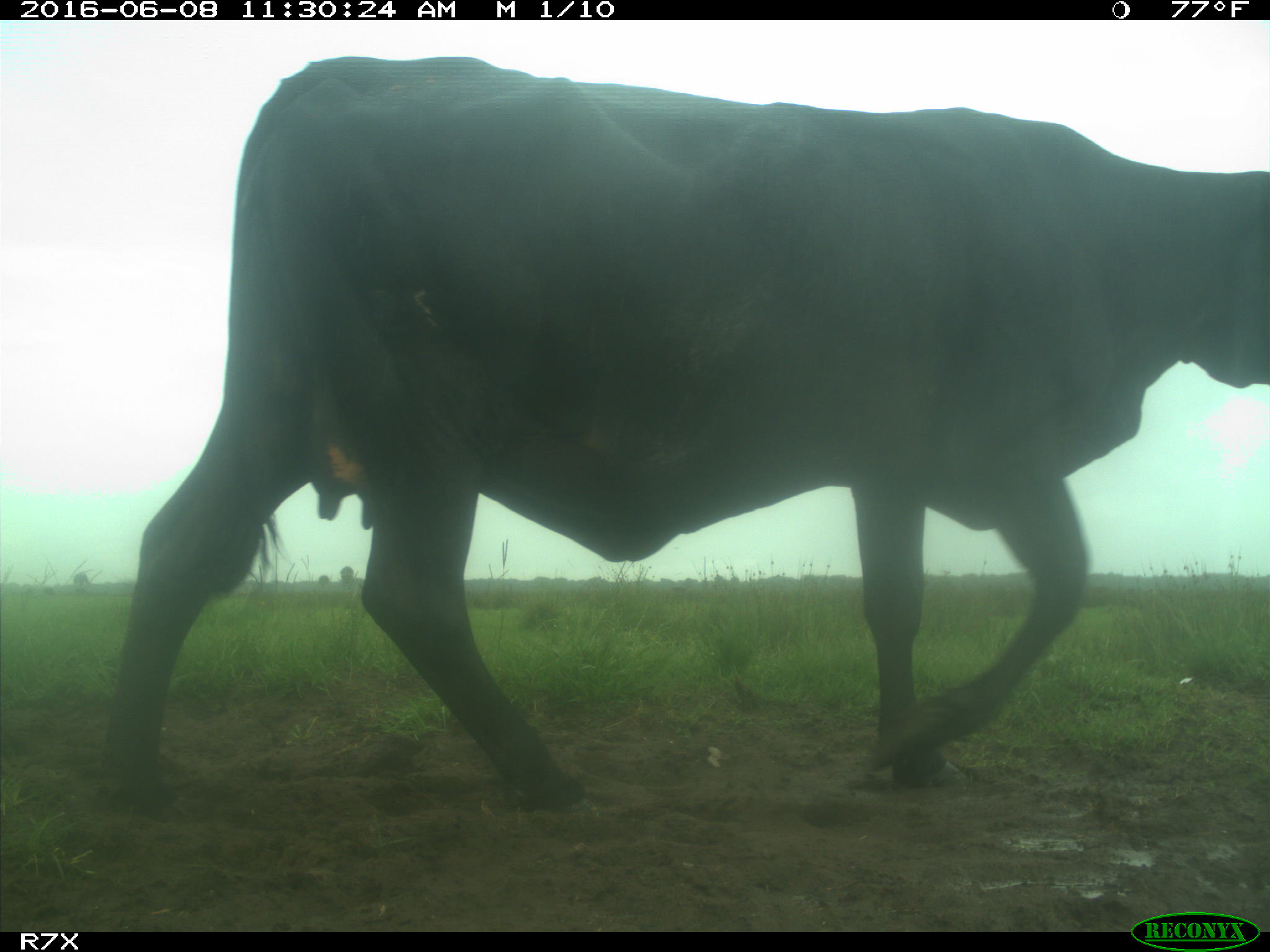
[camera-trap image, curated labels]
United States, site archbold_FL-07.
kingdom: Animalia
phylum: Chordata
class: Mammalia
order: Artiodactyla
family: Bovidae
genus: Bos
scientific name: Bos taurus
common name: domestic cow